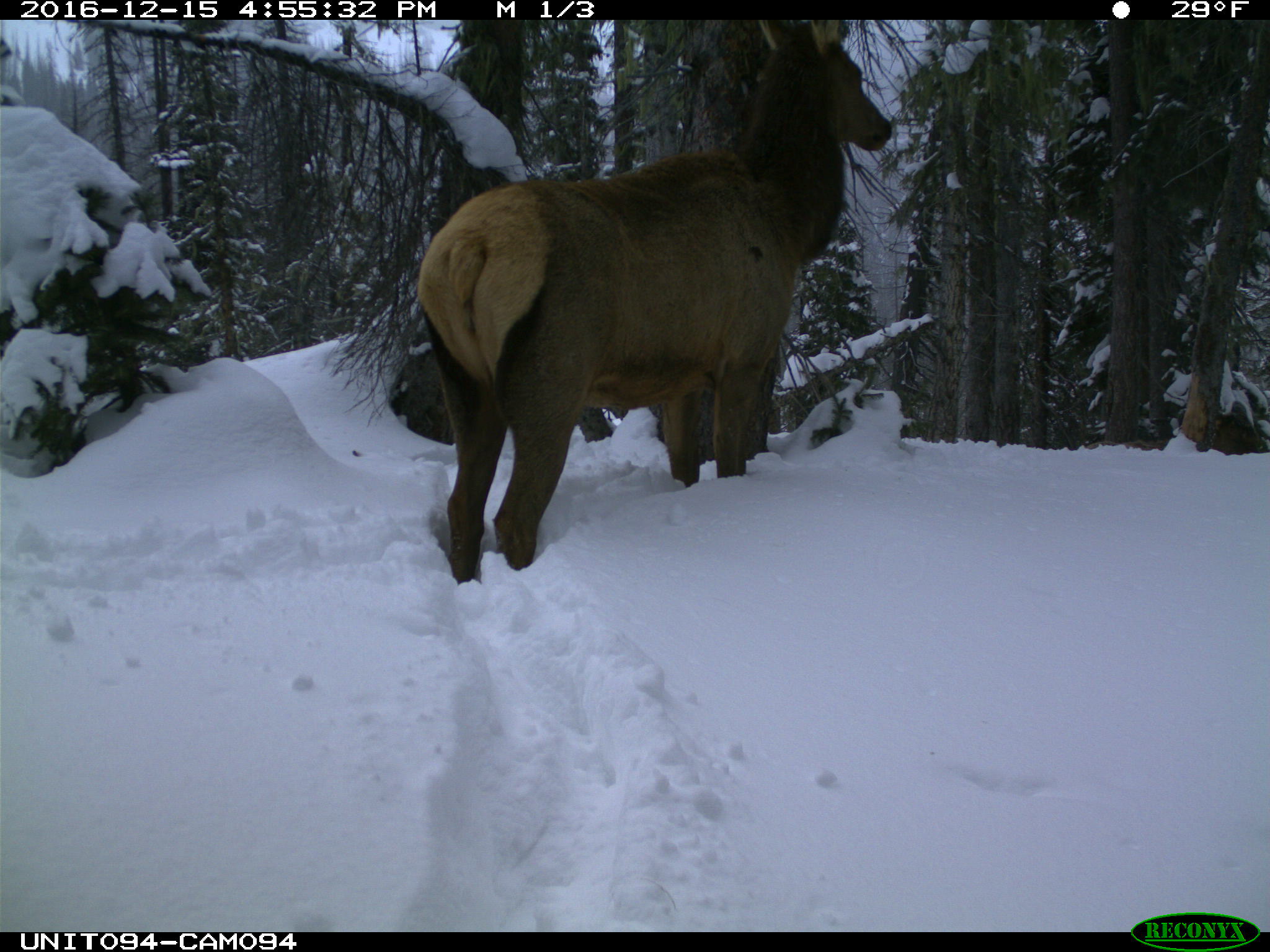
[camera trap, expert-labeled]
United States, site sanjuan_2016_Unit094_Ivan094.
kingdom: Animalia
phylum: Chordata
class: Mammalia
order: Artiodactyla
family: Cervidae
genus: Cervus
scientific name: Cervus elaphus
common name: red deer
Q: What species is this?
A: Cervus elaphus (red deer).